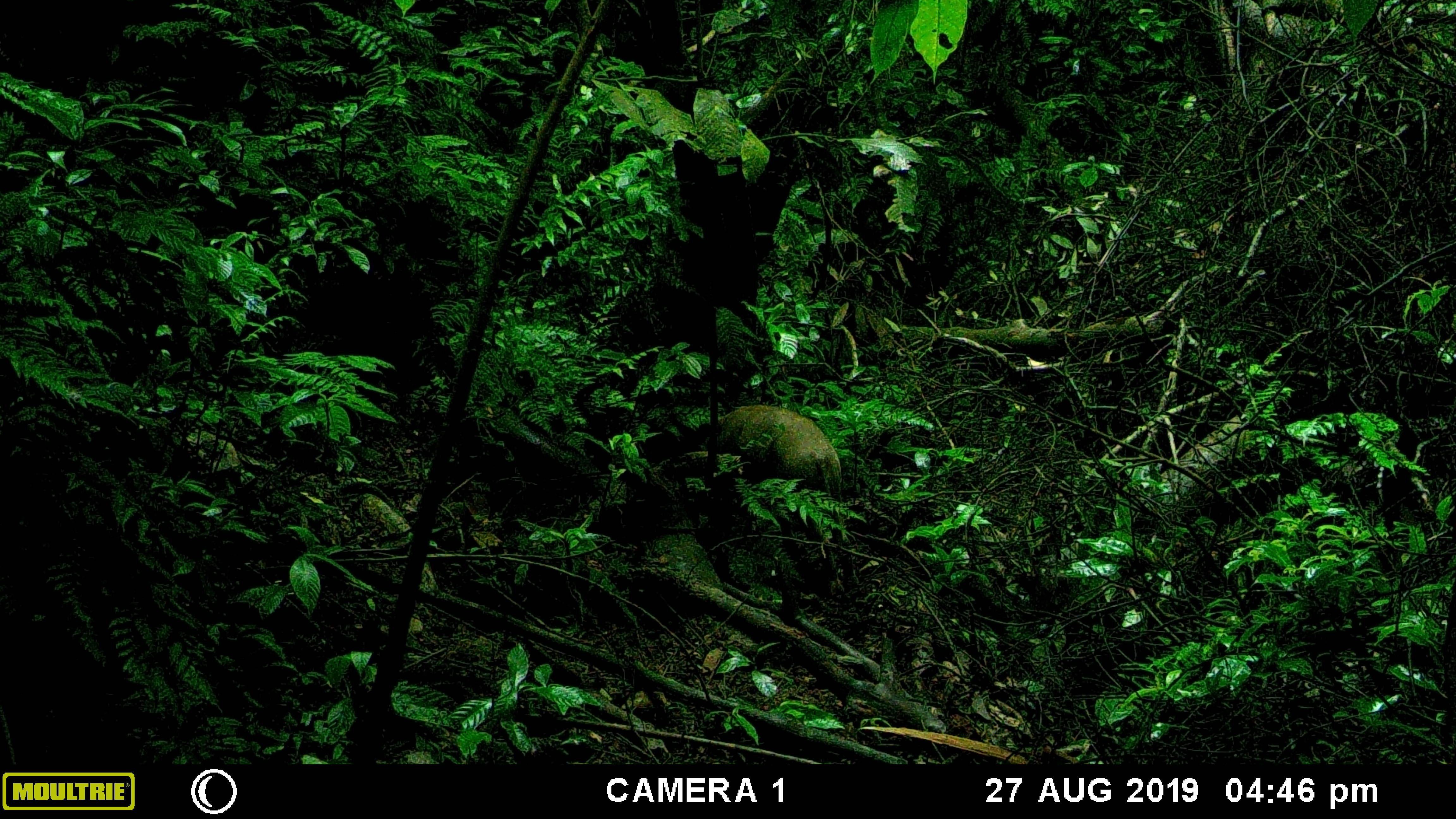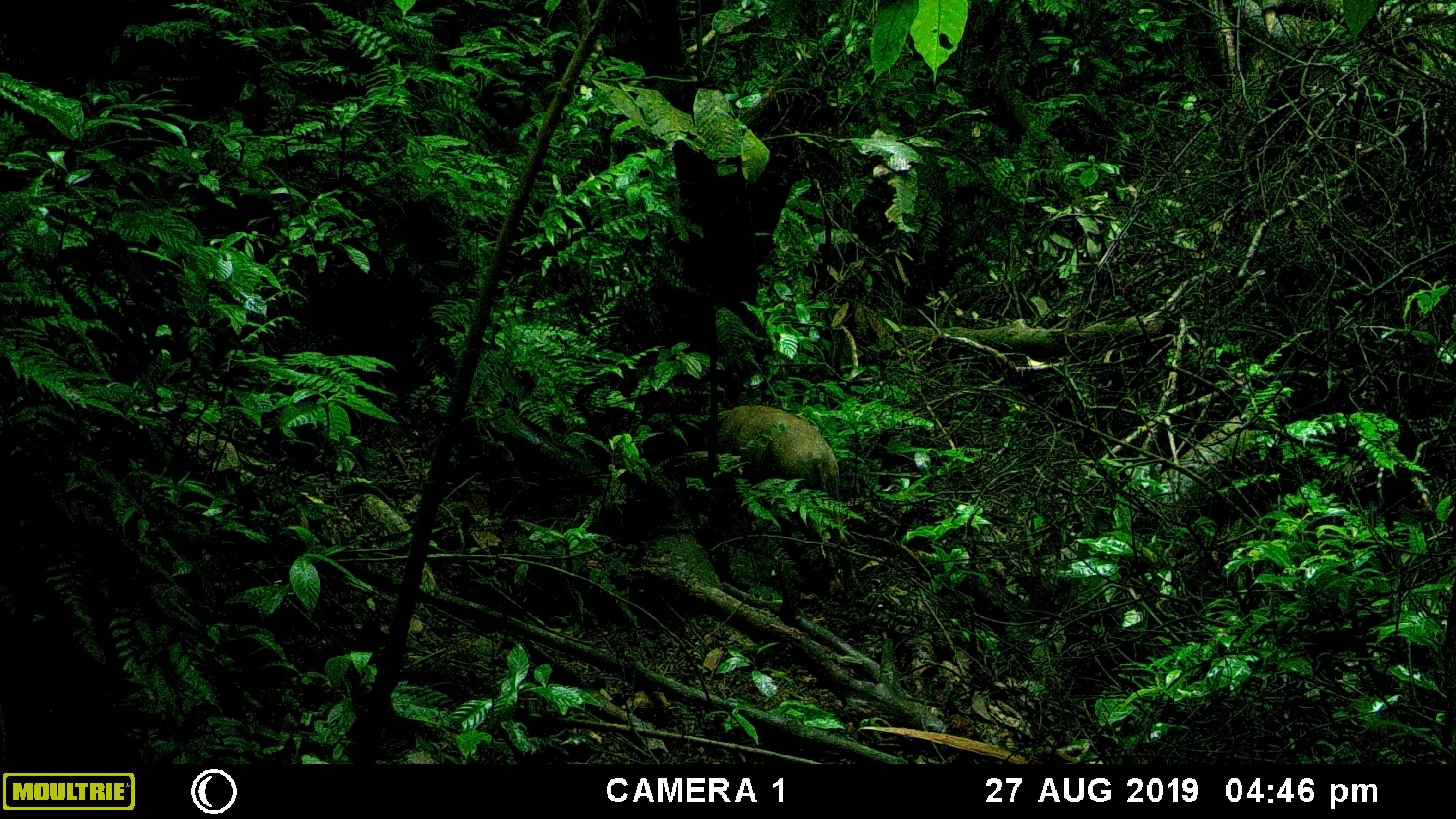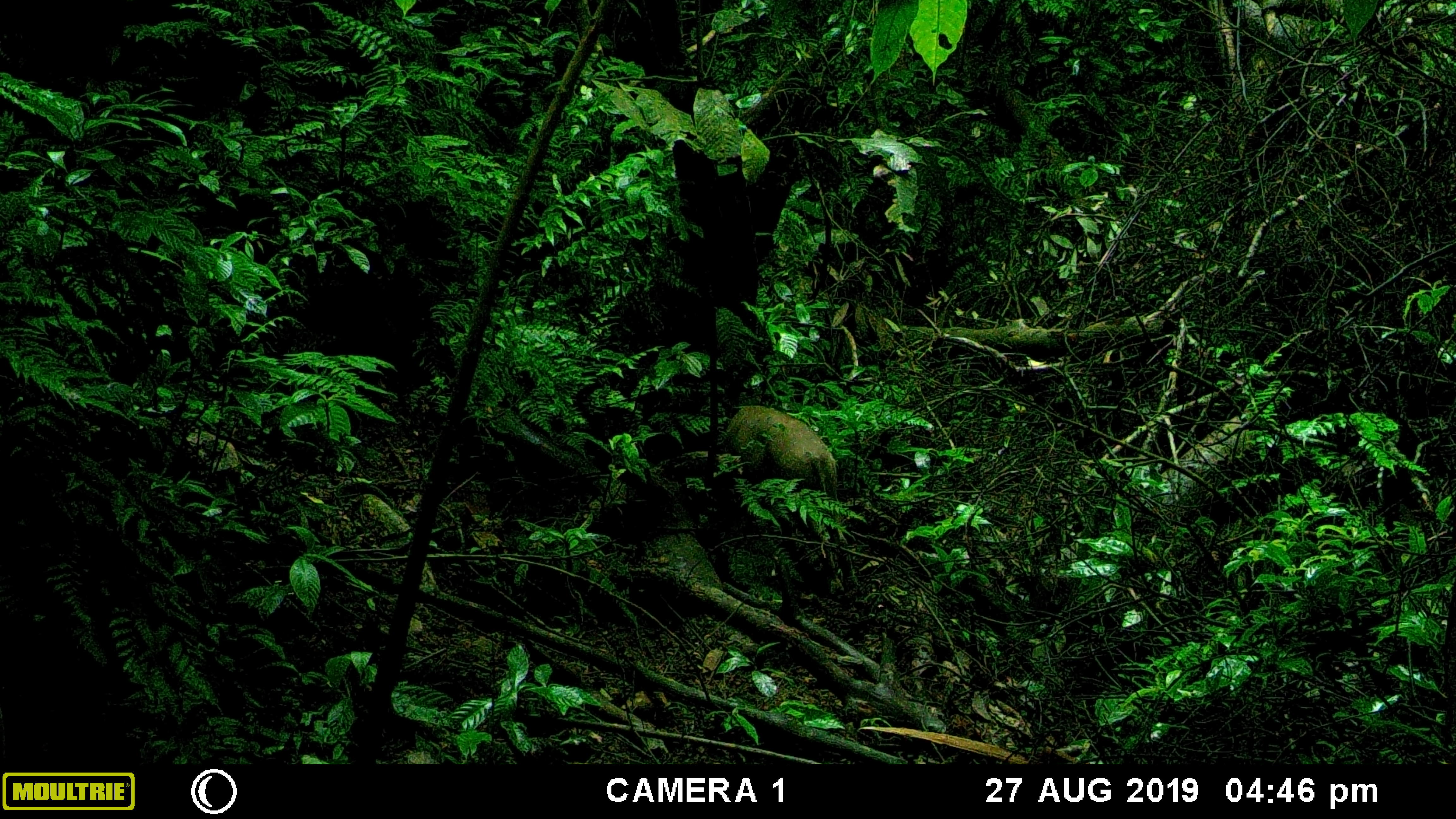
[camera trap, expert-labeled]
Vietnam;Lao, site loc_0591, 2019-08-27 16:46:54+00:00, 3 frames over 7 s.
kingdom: Animalia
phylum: Chordata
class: Mammalia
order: Artiodactyla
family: Suidae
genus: Sus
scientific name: Sus scrofa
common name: eurasian wild pig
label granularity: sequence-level